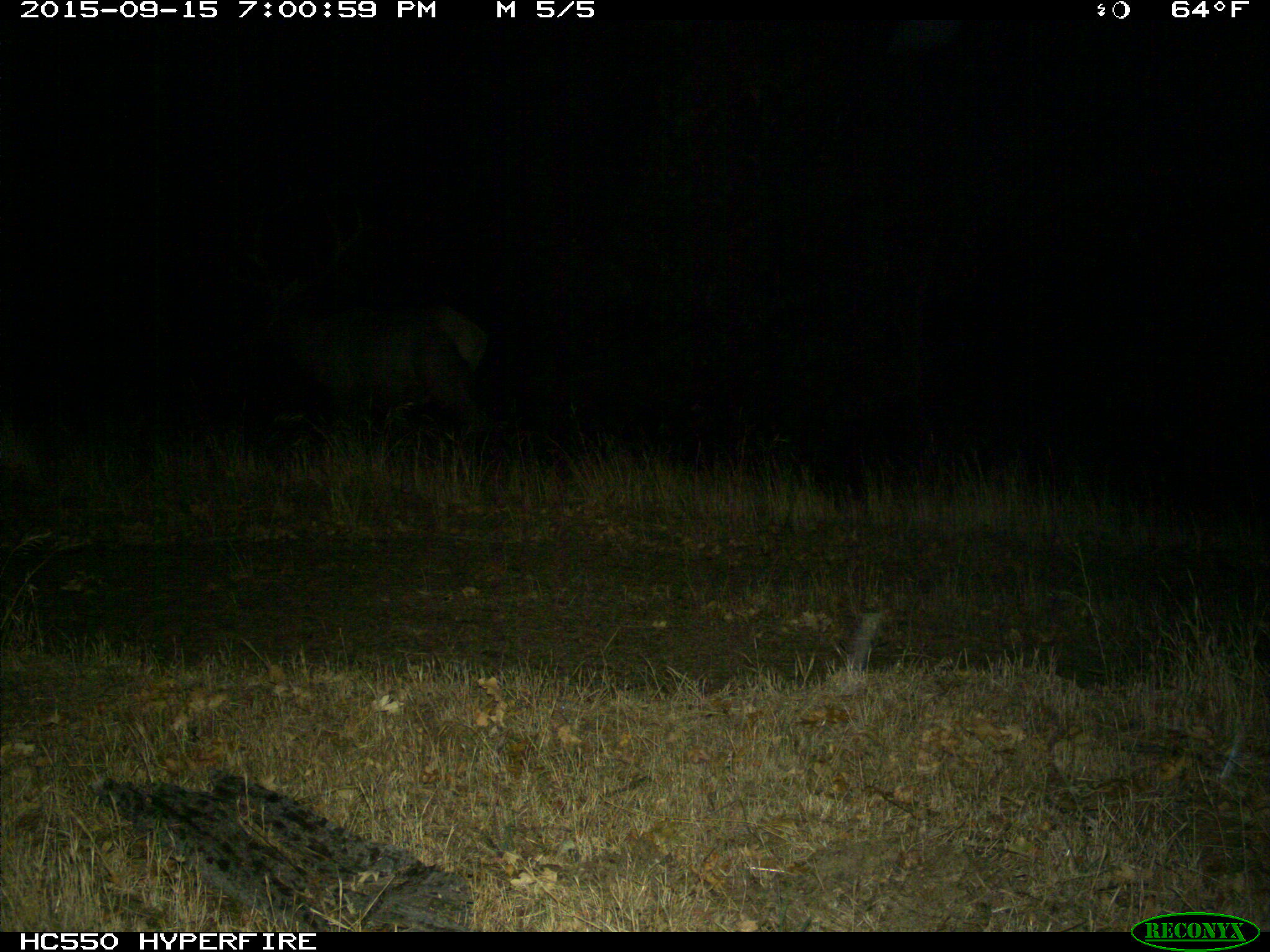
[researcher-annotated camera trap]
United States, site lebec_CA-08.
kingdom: Animalia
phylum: Chordata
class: Mammalia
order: Artiodactyla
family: Cervidae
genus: Cervus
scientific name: Cervus canadensis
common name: elk